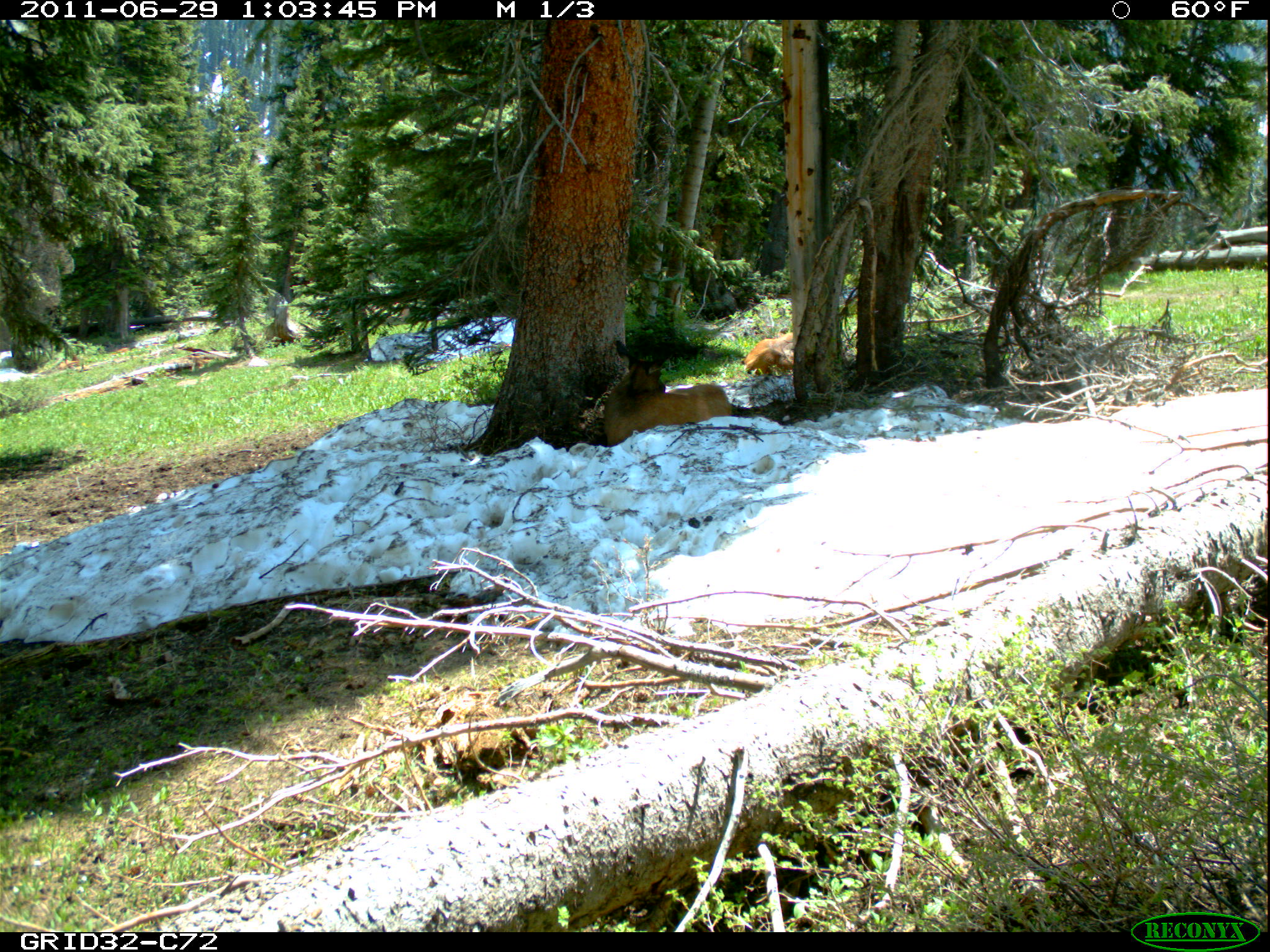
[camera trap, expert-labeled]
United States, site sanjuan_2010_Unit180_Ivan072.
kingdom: Animalia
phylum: Chordata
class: Mammalia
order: Artiodactyla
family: Cervidae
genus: Cervus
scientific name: Cervus elaphus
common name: red deer